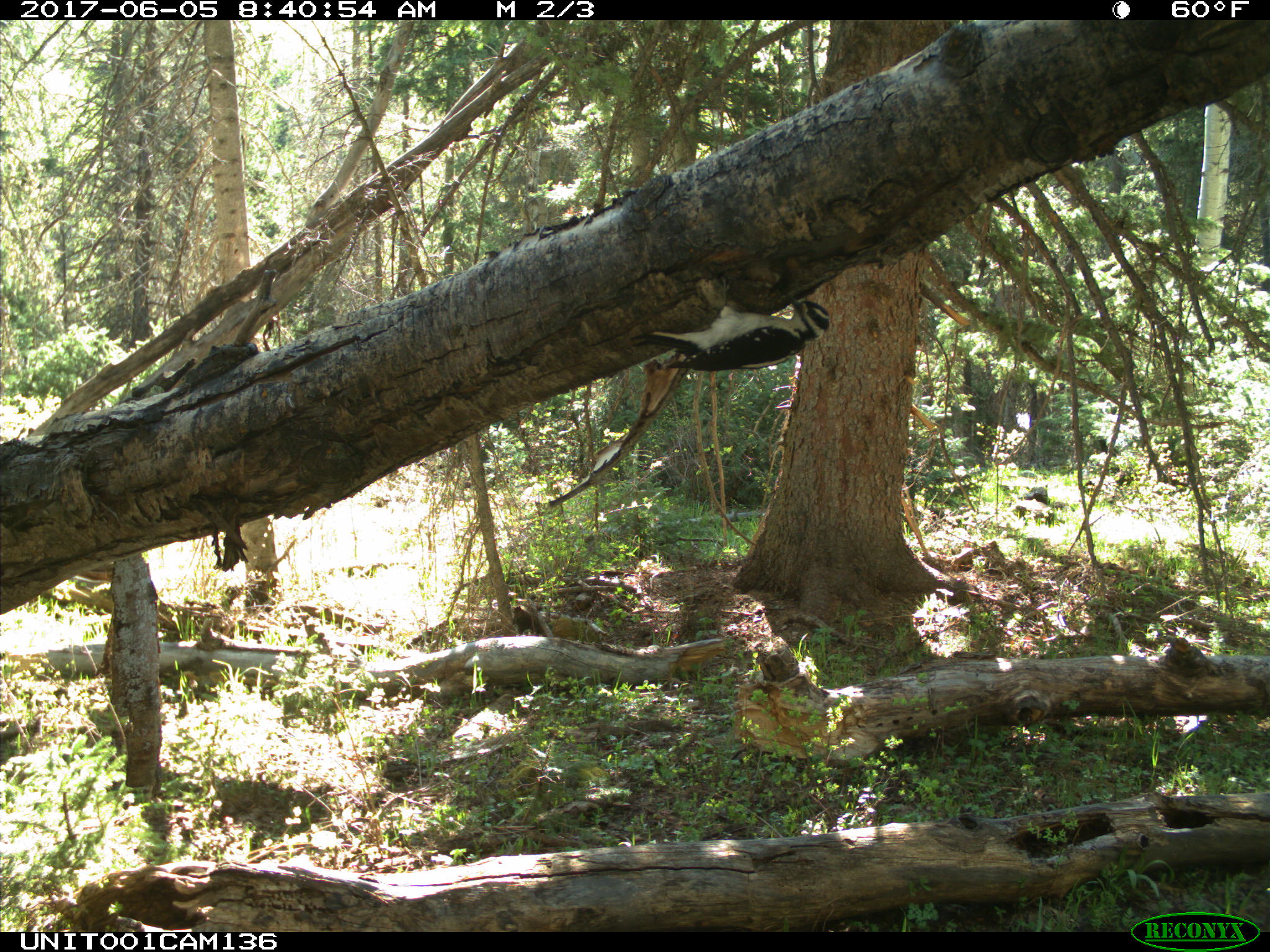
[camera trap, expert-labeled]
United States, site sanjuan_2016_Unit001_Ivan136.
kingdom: Animalia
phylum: Chordata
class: Aves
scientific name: Aves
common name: birds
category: unidentified bird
Unidentified bird (birds) (Aves).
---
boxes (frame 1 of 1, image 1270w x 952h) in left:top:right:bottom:
animal: 633:276:833:372